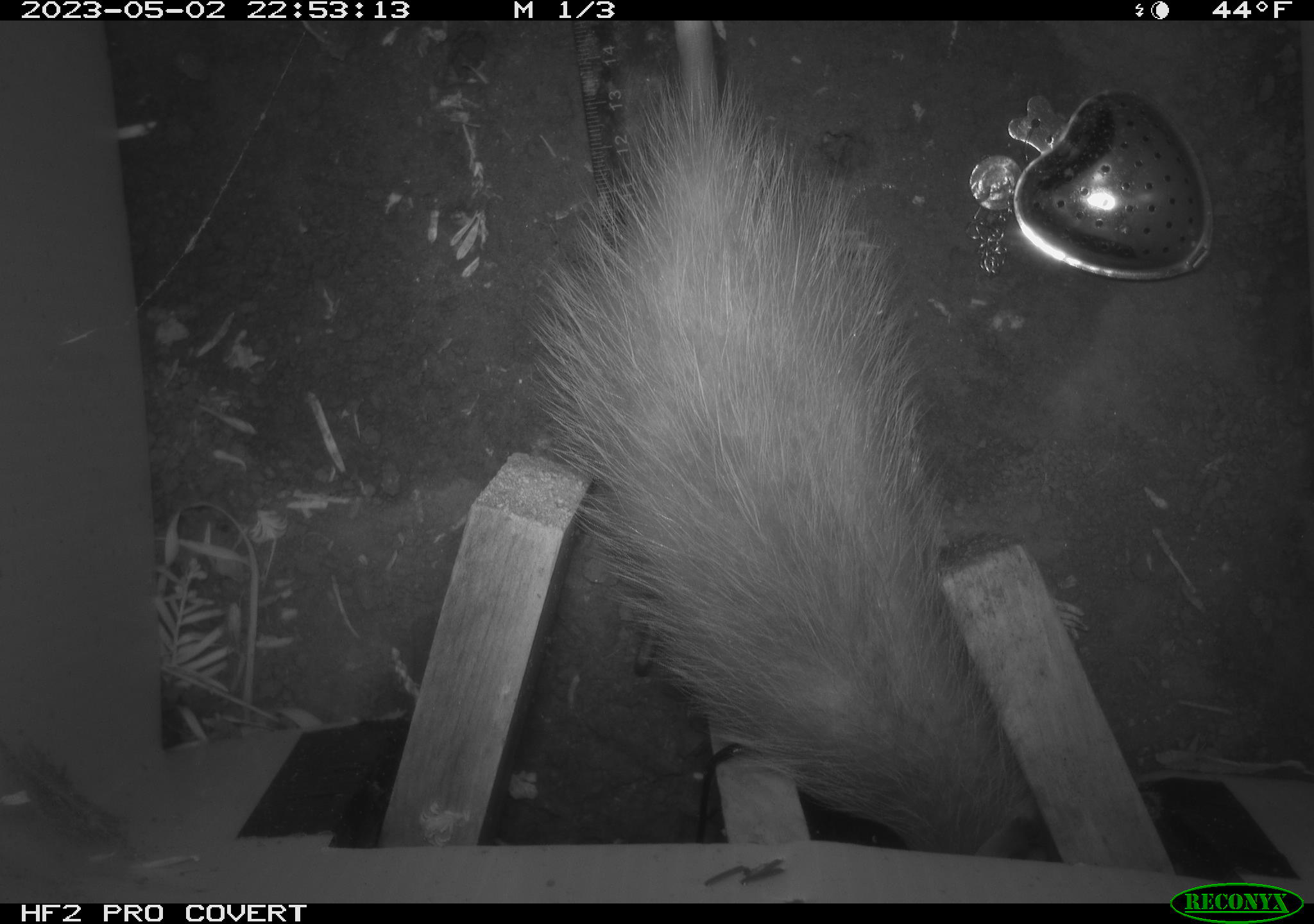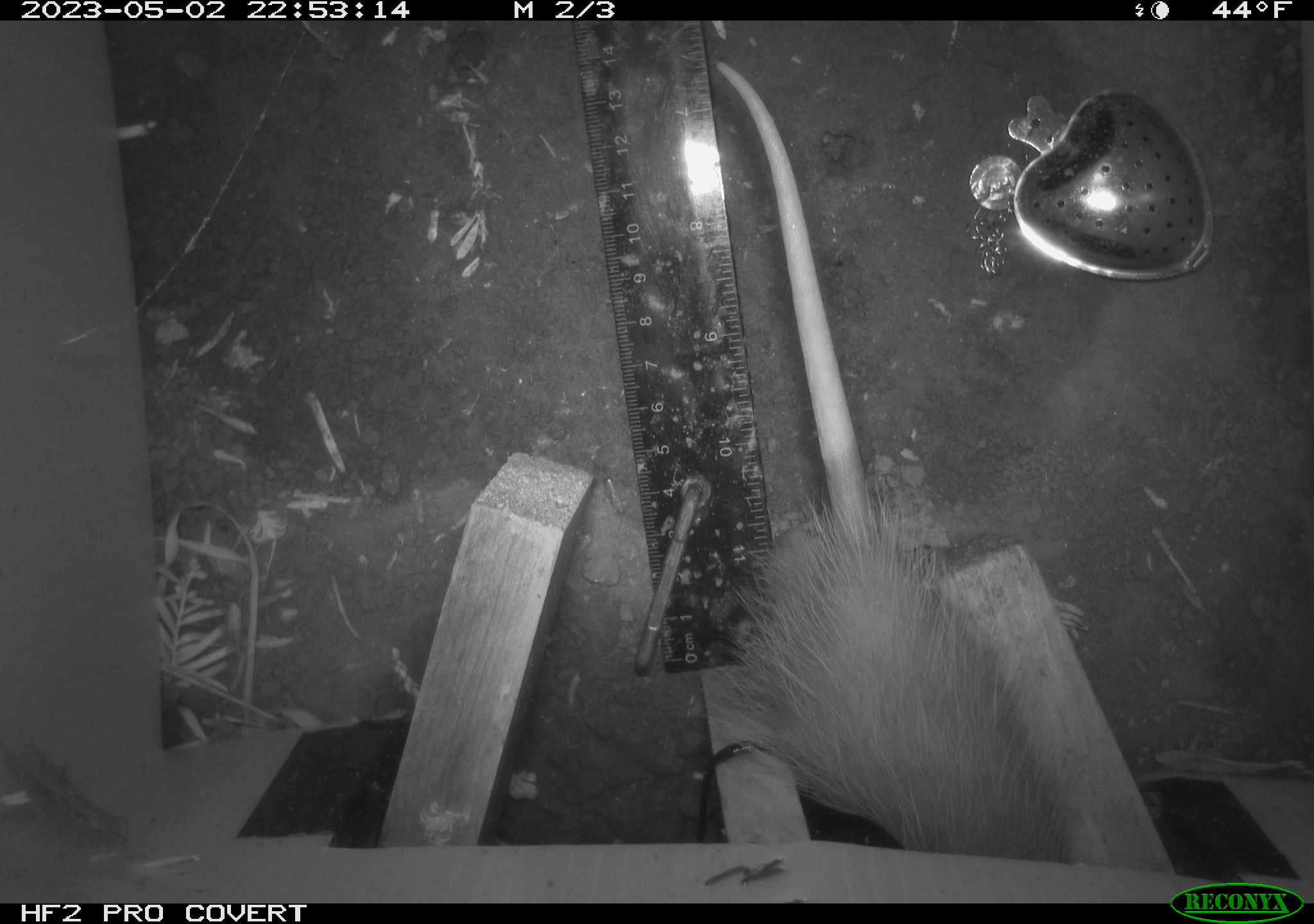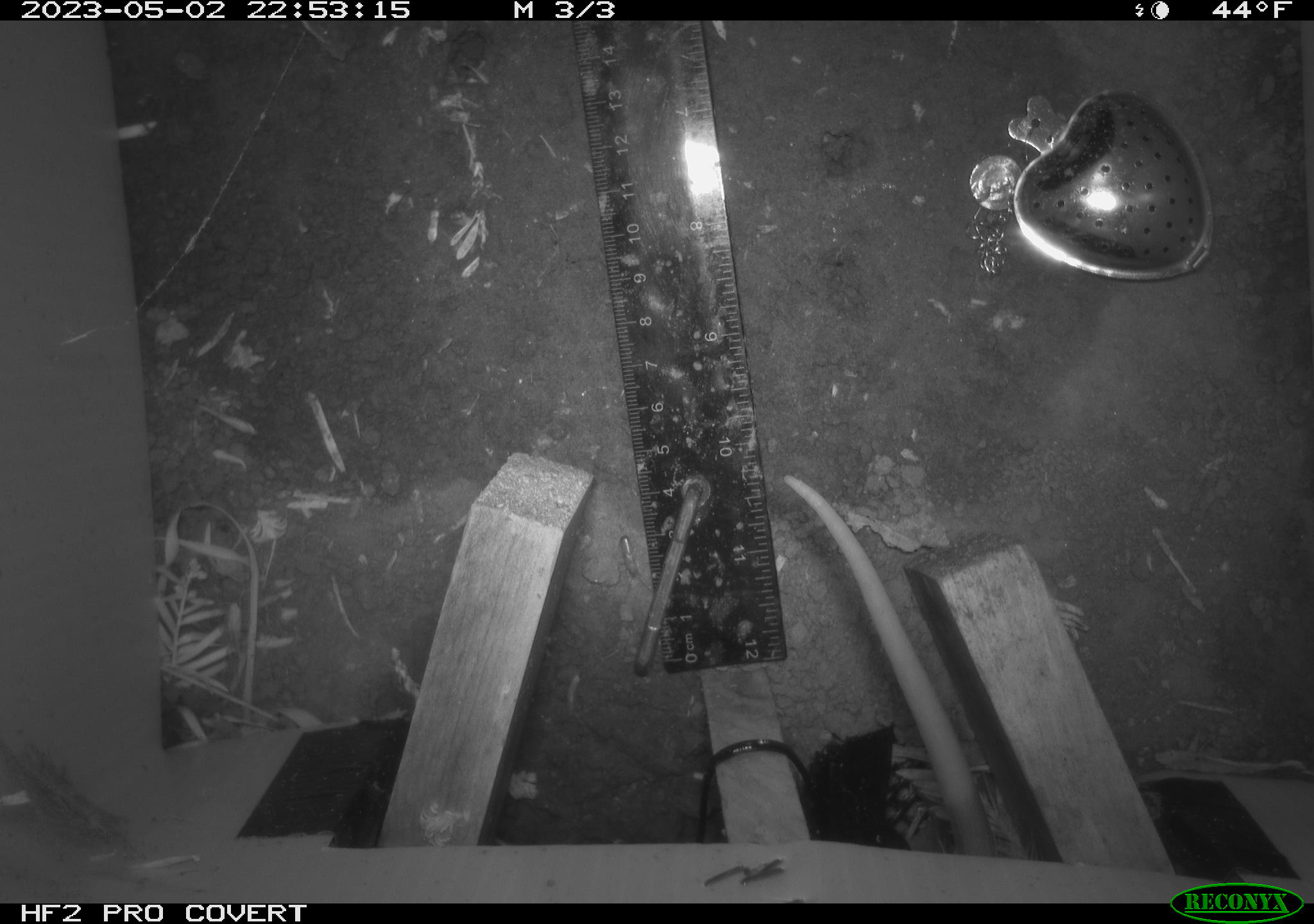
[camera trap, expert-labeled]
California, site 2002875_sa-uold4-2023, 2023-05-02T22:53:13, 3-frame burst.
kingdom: Animalia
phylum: Chordata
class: Mammalia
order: Didelphimorphia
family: Didelphidae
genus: Didelphis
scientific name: Didelphis virginiana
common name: virginia opossum